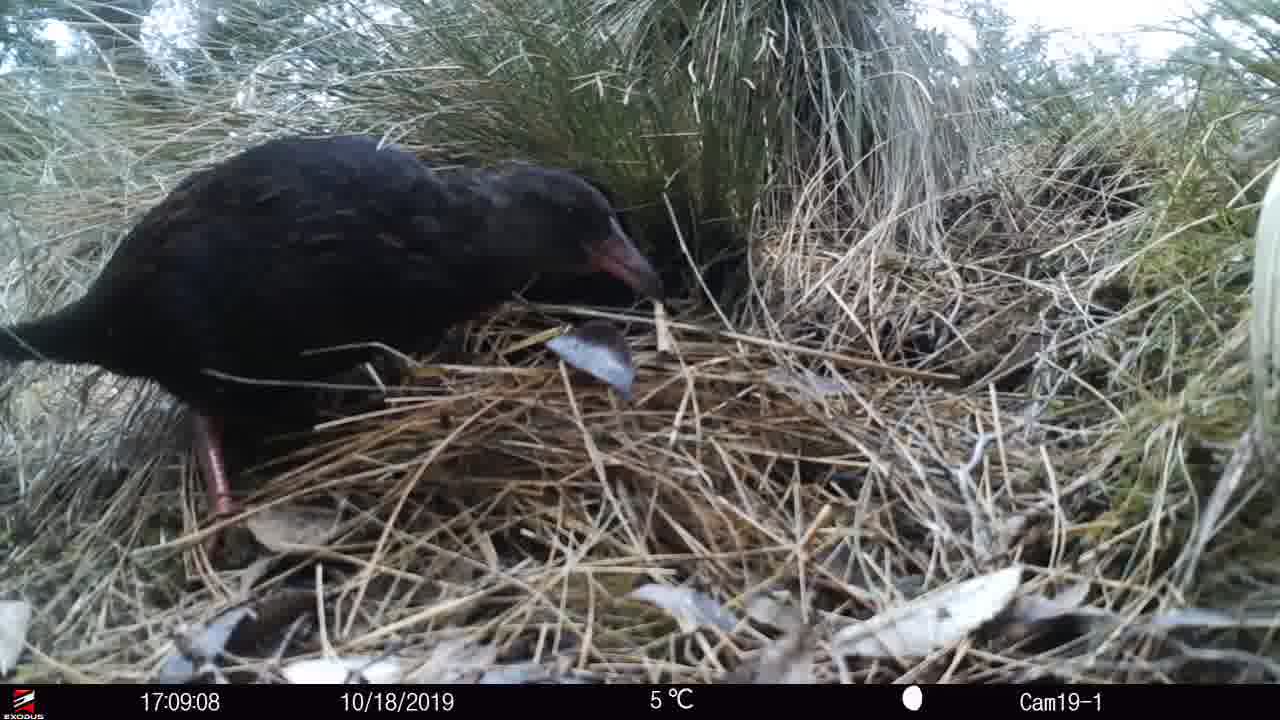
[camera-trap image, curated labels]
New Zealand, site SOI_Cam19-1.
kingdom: Animalia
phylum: Chordata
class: Aves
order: Gruiformes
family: Rallidae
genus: Gallirallus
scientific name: Gallirallus australis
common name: weka